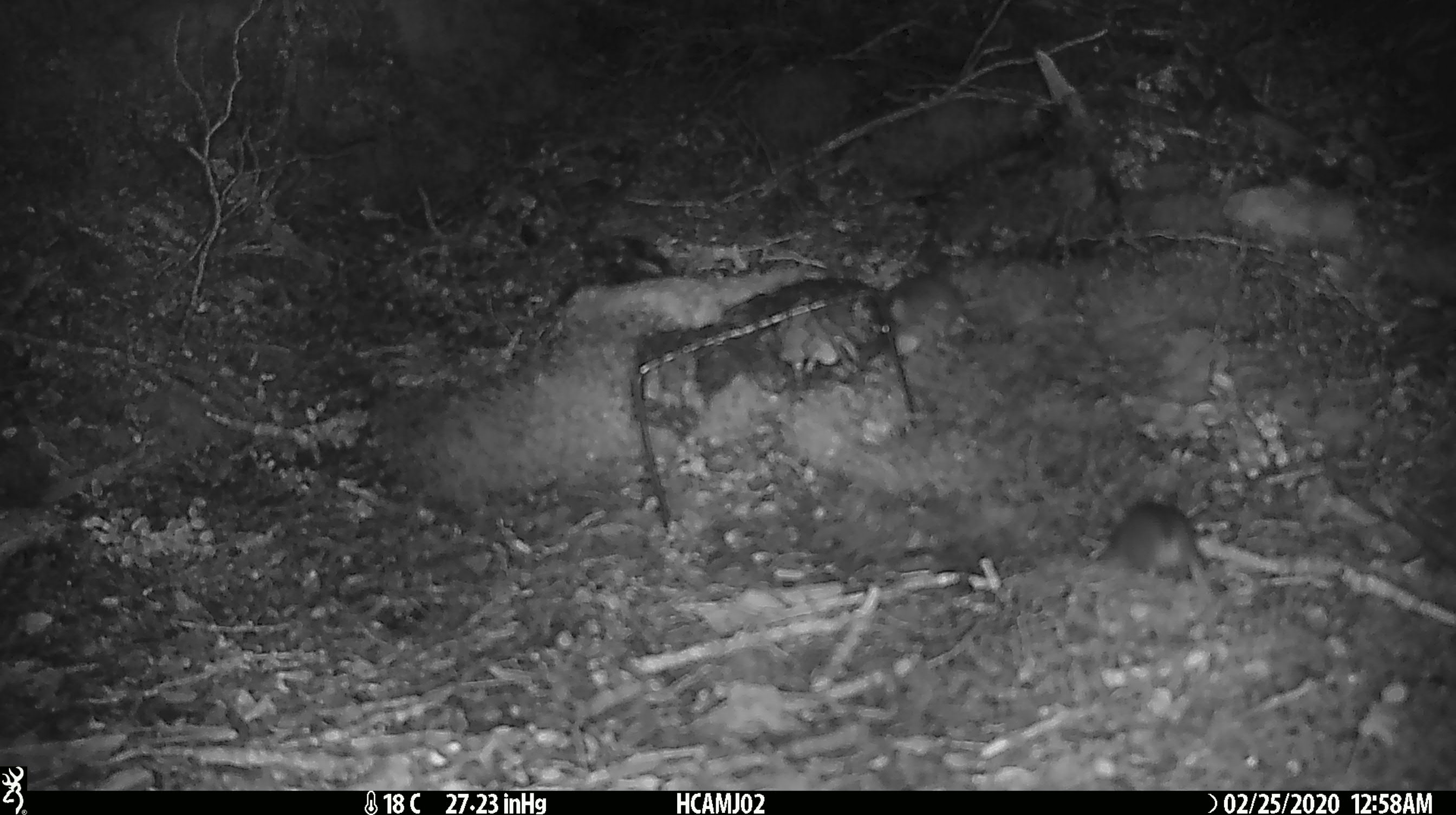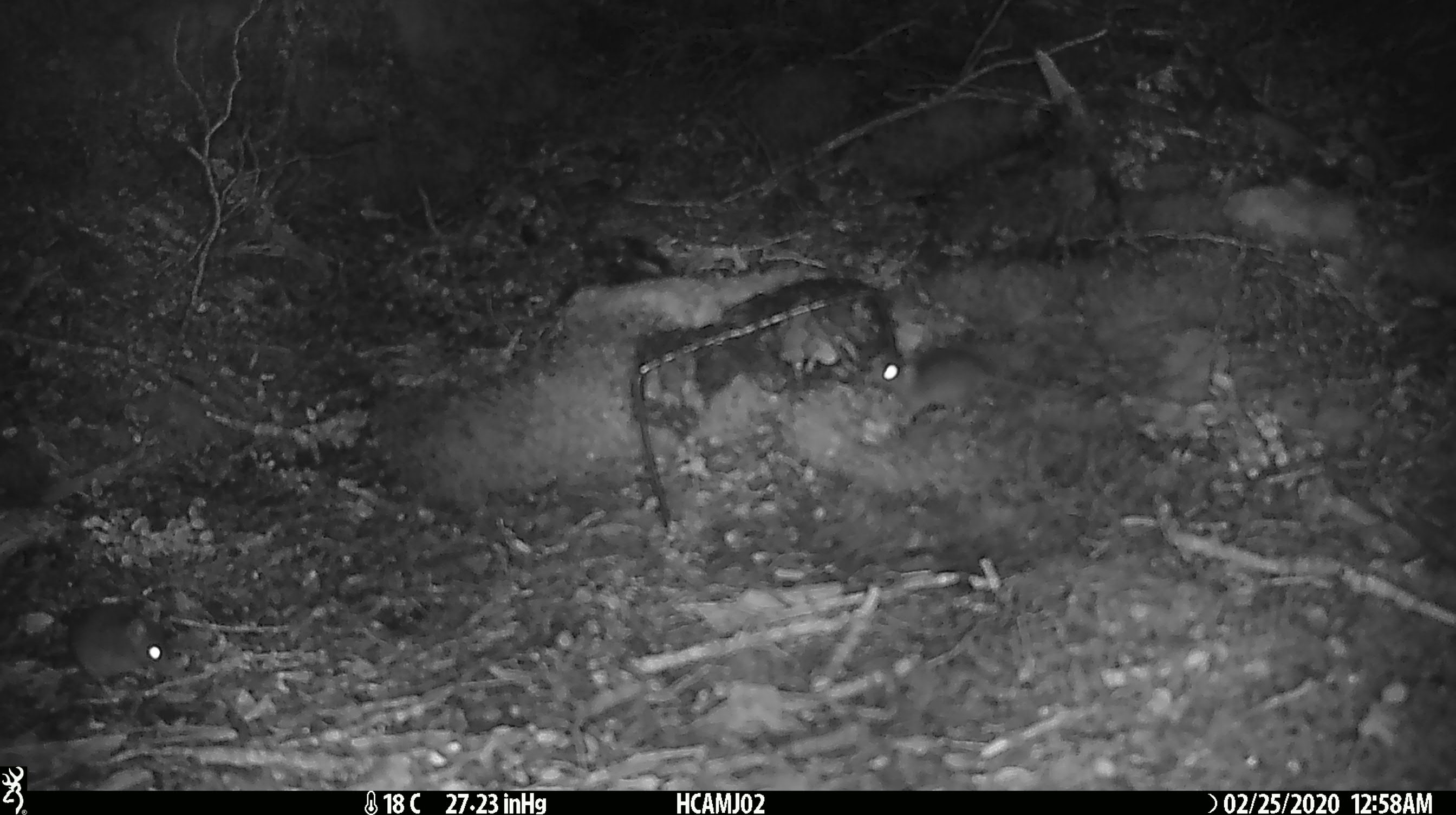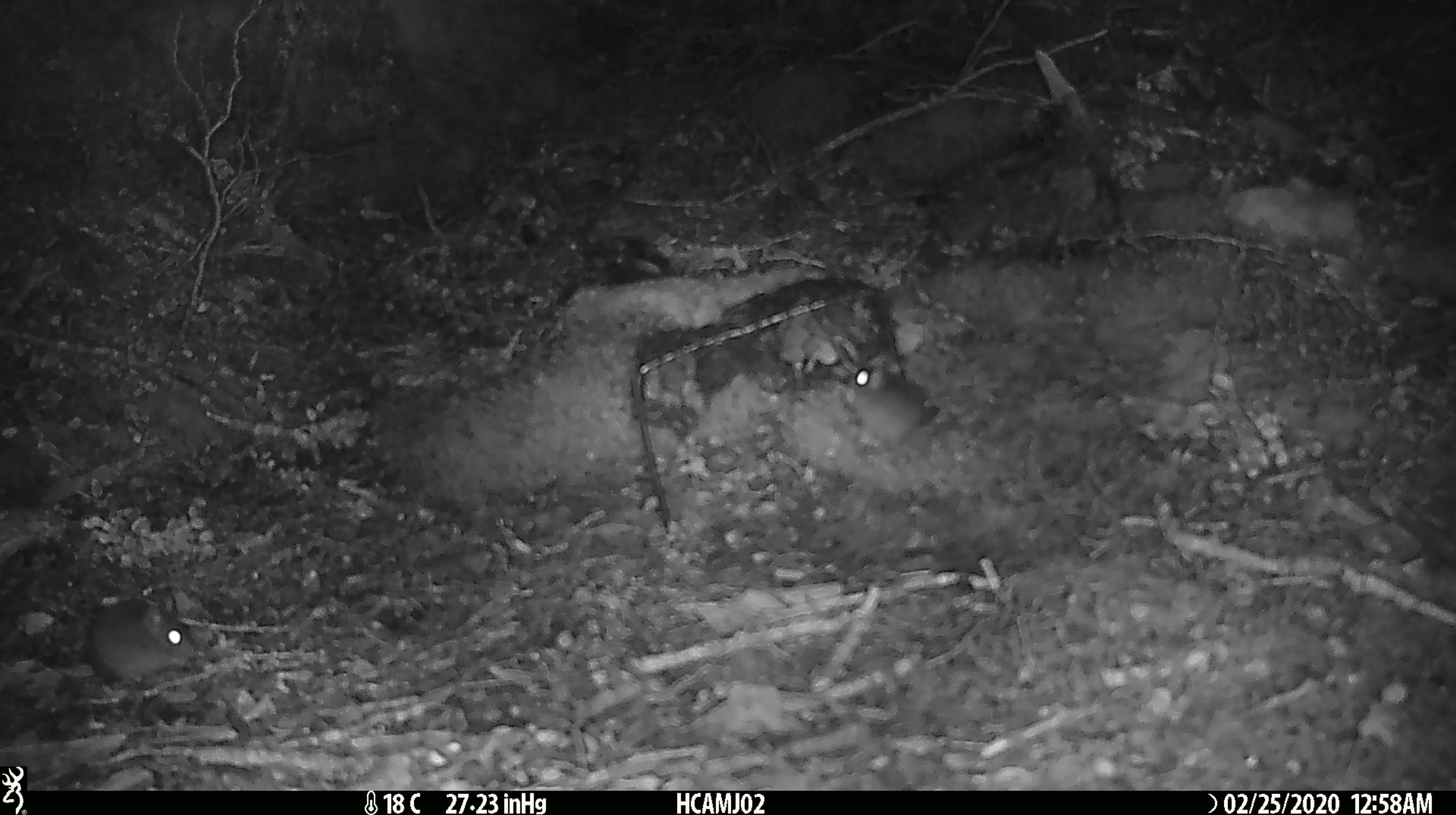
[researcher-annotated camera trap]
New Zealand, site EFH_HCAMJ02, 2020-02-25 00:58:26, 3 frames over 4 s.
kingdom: Animalia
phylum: Chordata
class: Mammalia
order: Rodentia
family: Muridae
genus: Mus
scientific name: Mus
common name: mouse